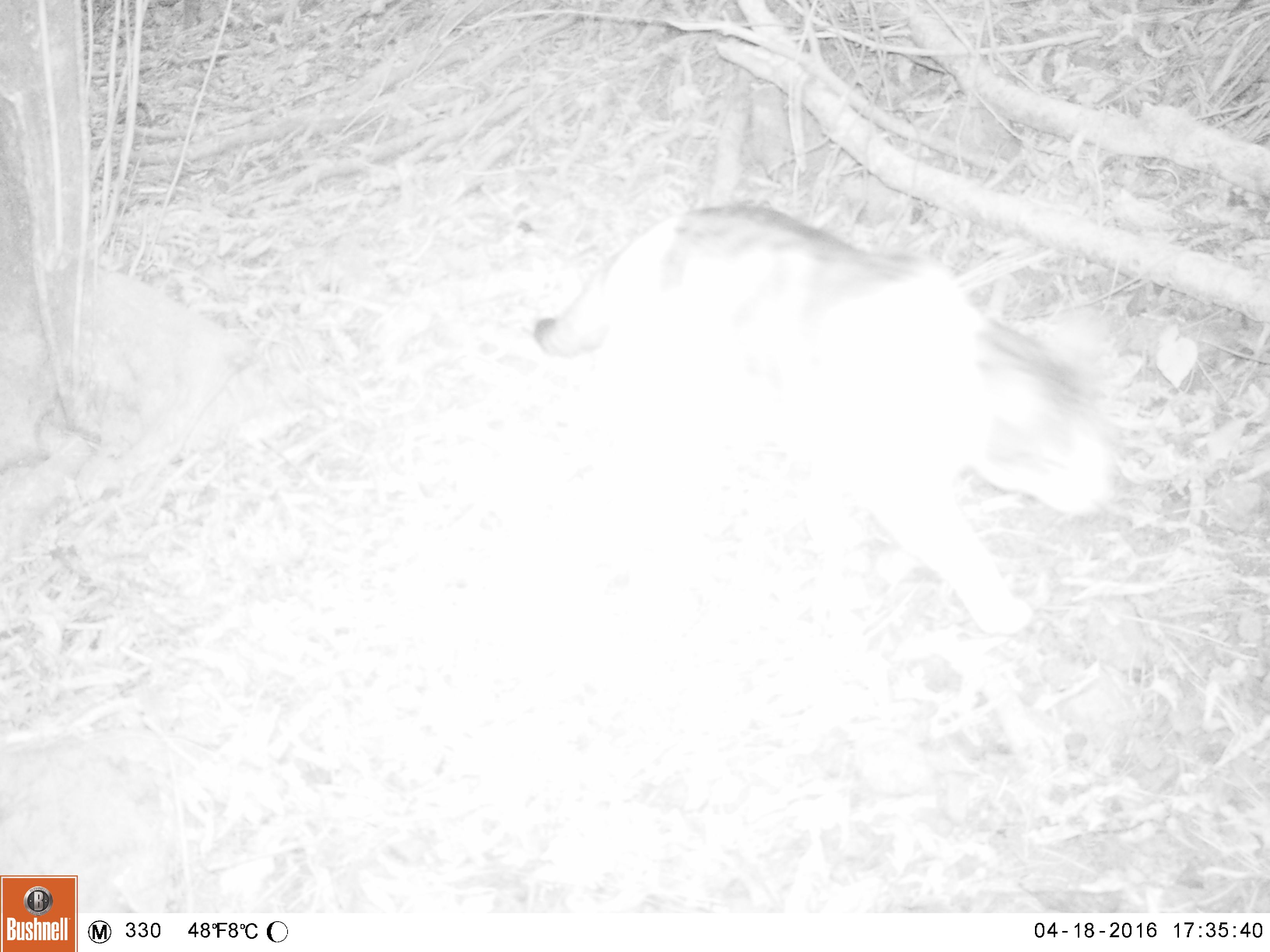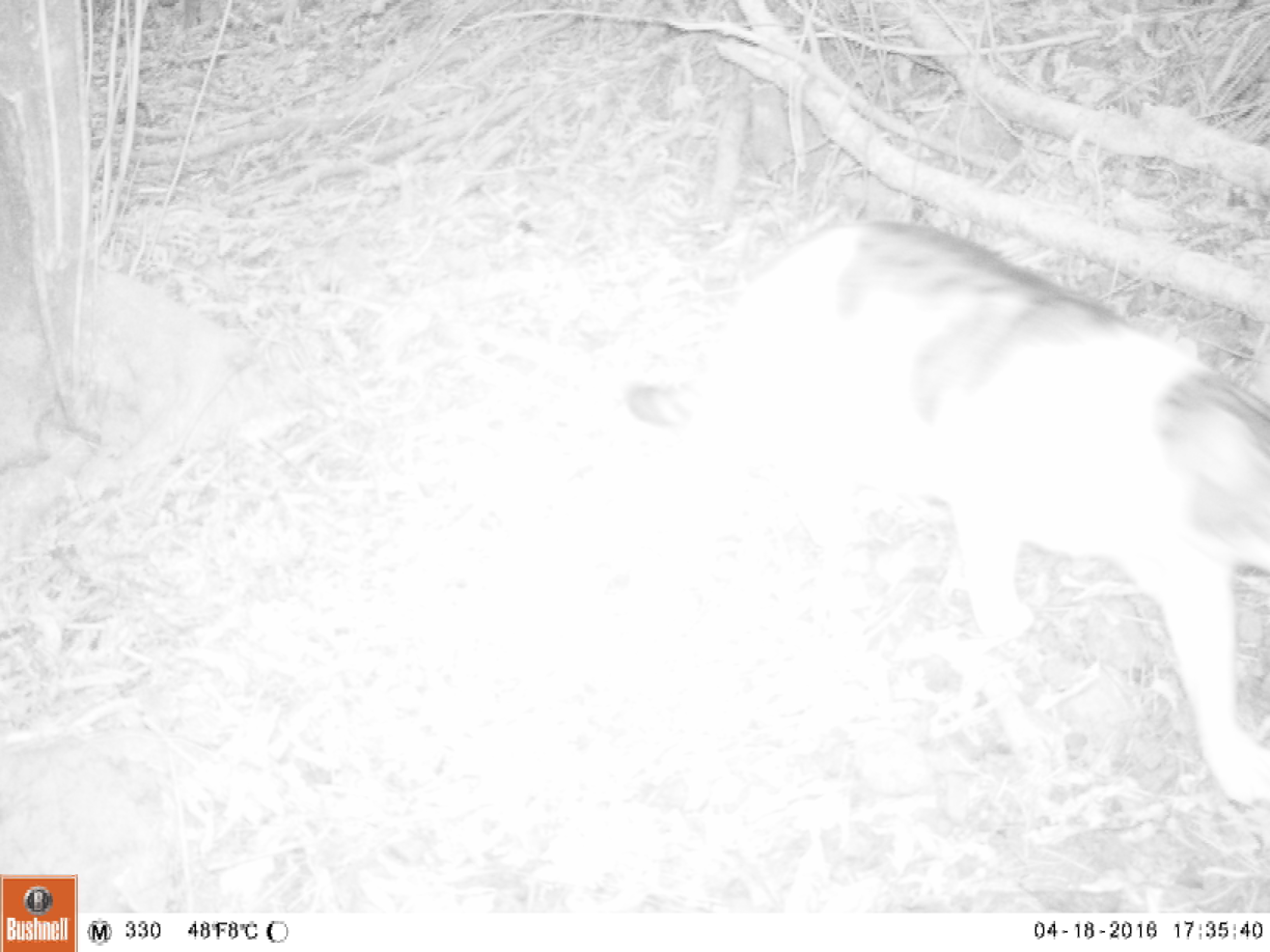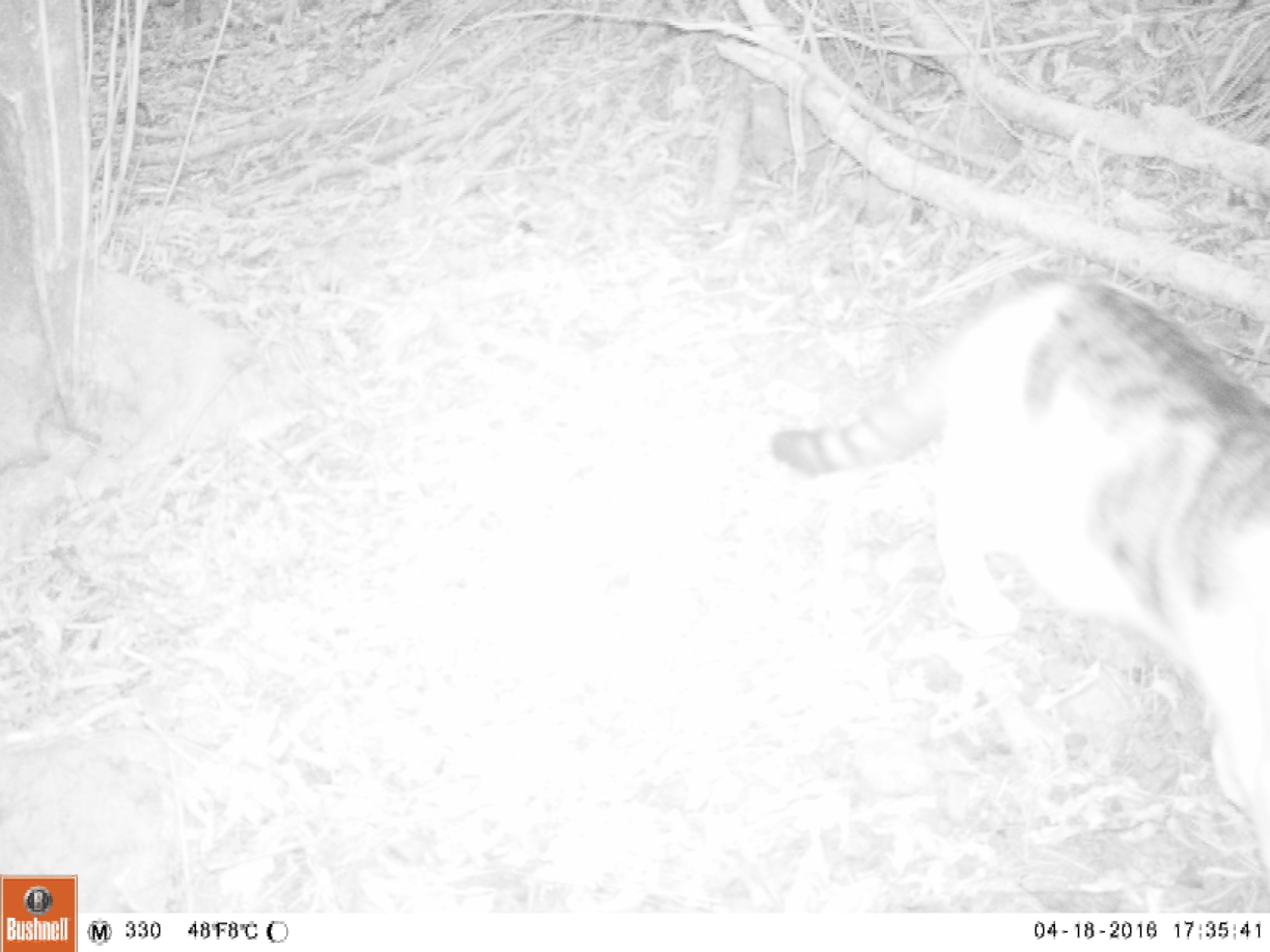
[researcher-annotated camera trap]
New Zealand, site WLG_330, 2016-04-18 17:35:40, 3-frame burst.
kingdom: Animalia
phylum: Chordata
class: Mammalia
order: Carnivora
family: Felidae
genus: Felis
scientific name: Felis catus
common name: domestic cat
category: cat